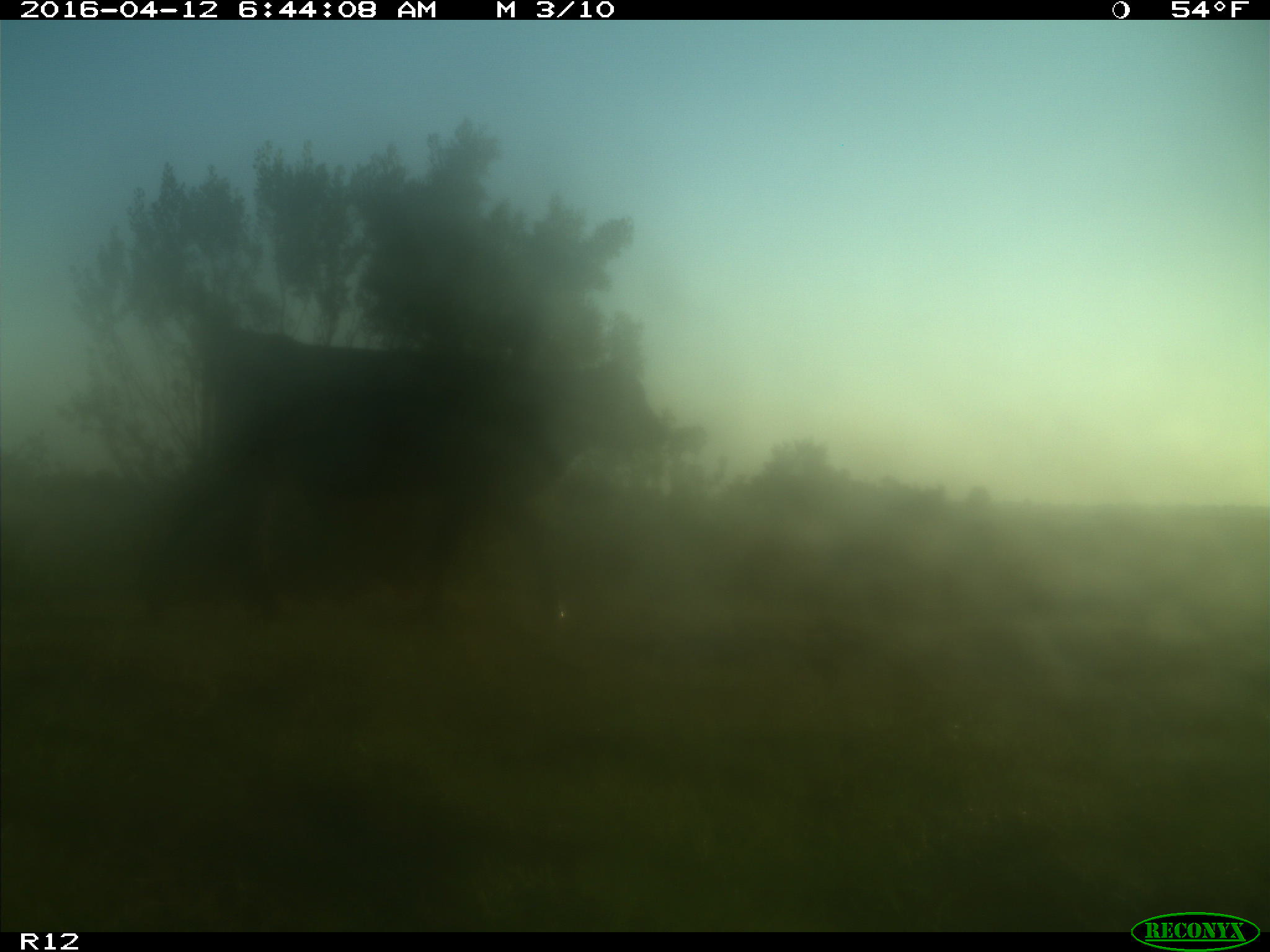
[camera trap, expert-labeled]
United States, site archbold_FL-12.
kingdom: Animalia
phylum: Chordata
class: Mammalia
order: Artiodactyla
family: Bovidae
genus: Bos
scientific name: Bos taurus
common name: domestic cow